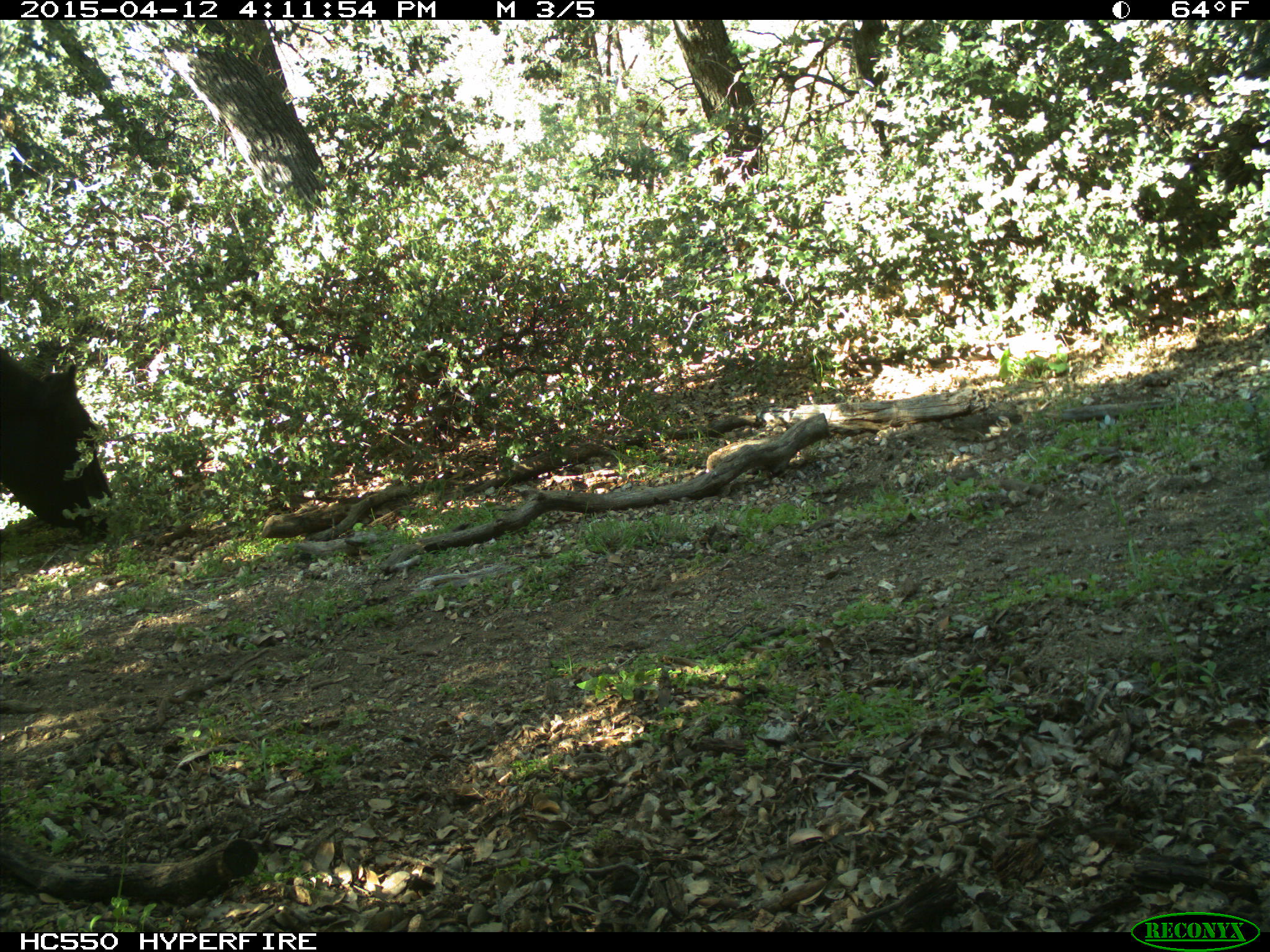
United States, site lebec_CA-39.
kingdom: Animalia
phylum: Chordata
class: Mammalia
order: Artiodactyla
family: Bovidae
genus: Bos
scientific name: Bos taurus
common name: domestic cow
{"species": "Bos taurus (domestic cow)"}